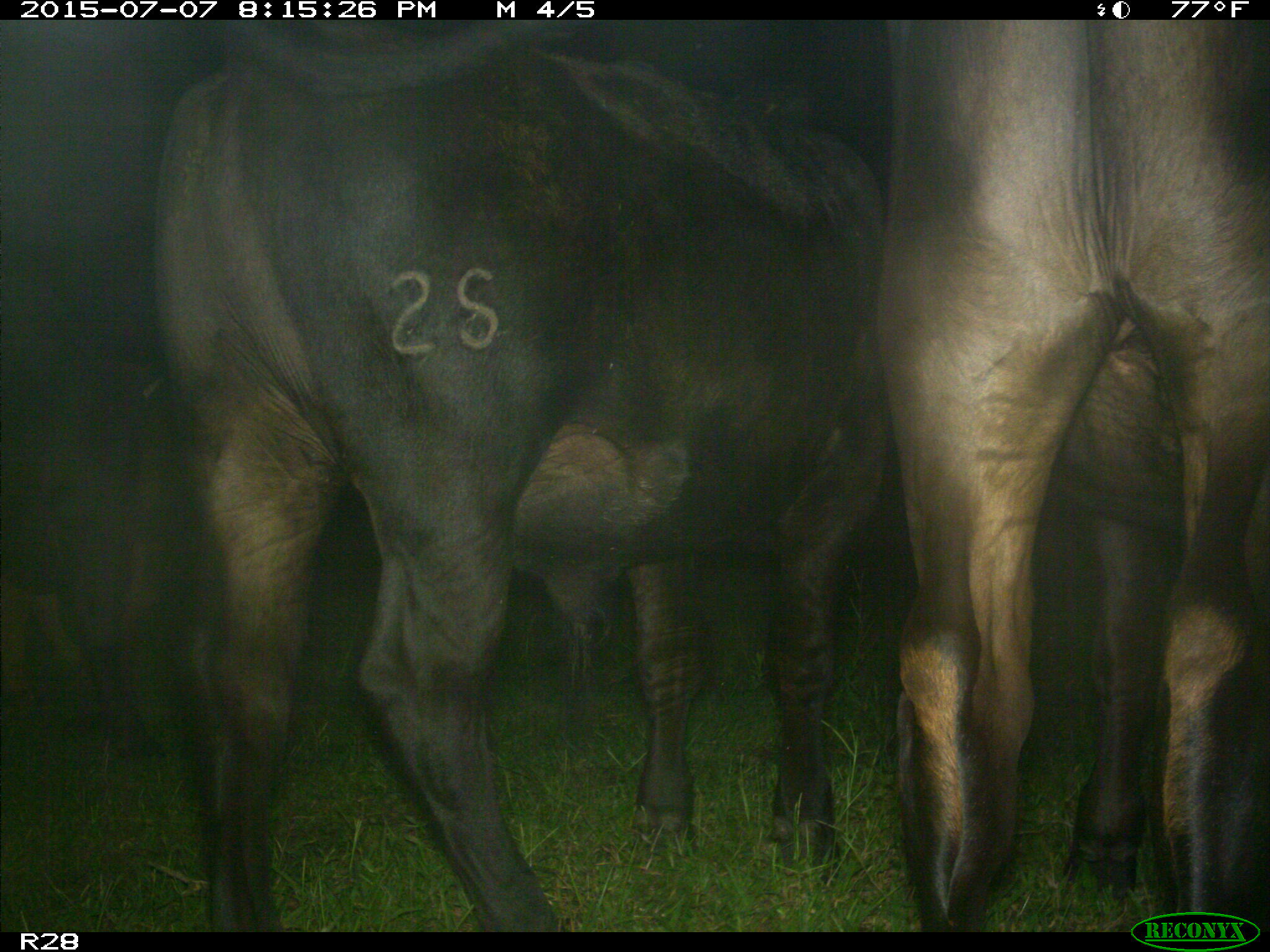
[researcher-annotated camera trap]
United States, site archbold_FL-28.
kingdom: Animalia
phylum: Chordata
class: Mammalia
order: Artiodactyla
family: Bovidae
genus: Bos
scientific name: Bos taurus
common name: domestic cow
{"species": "Bos taurus (domestic cow)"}